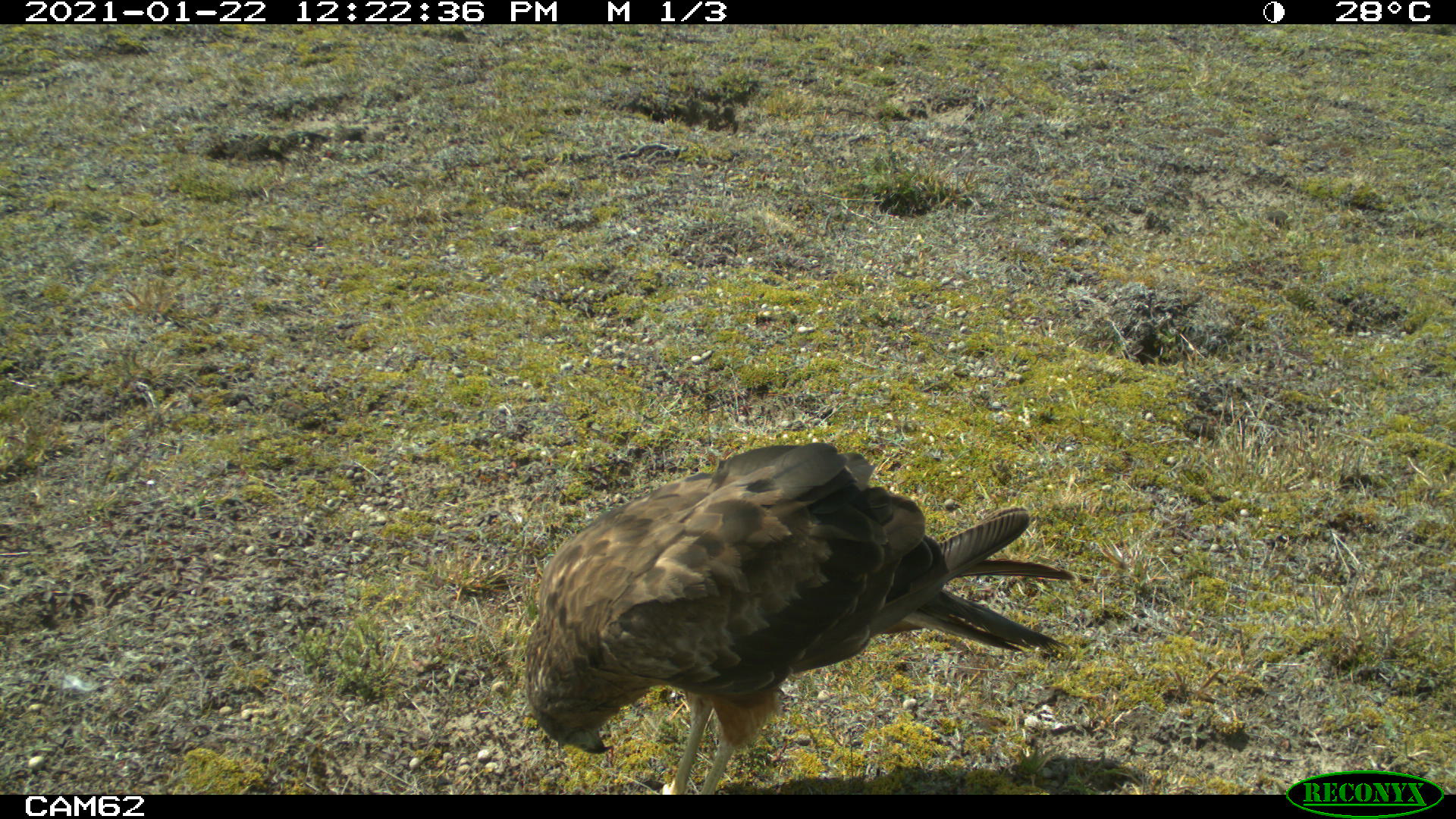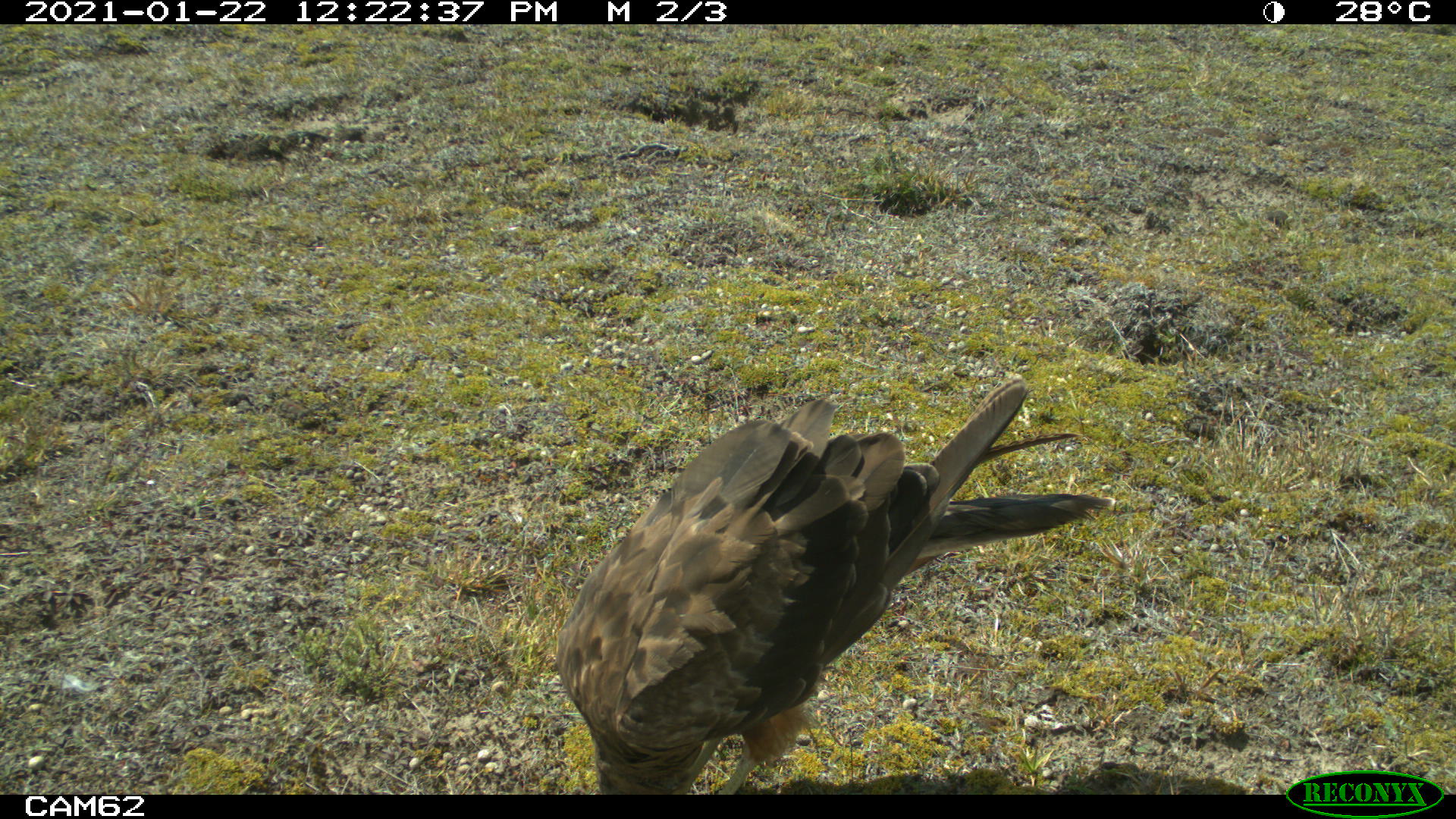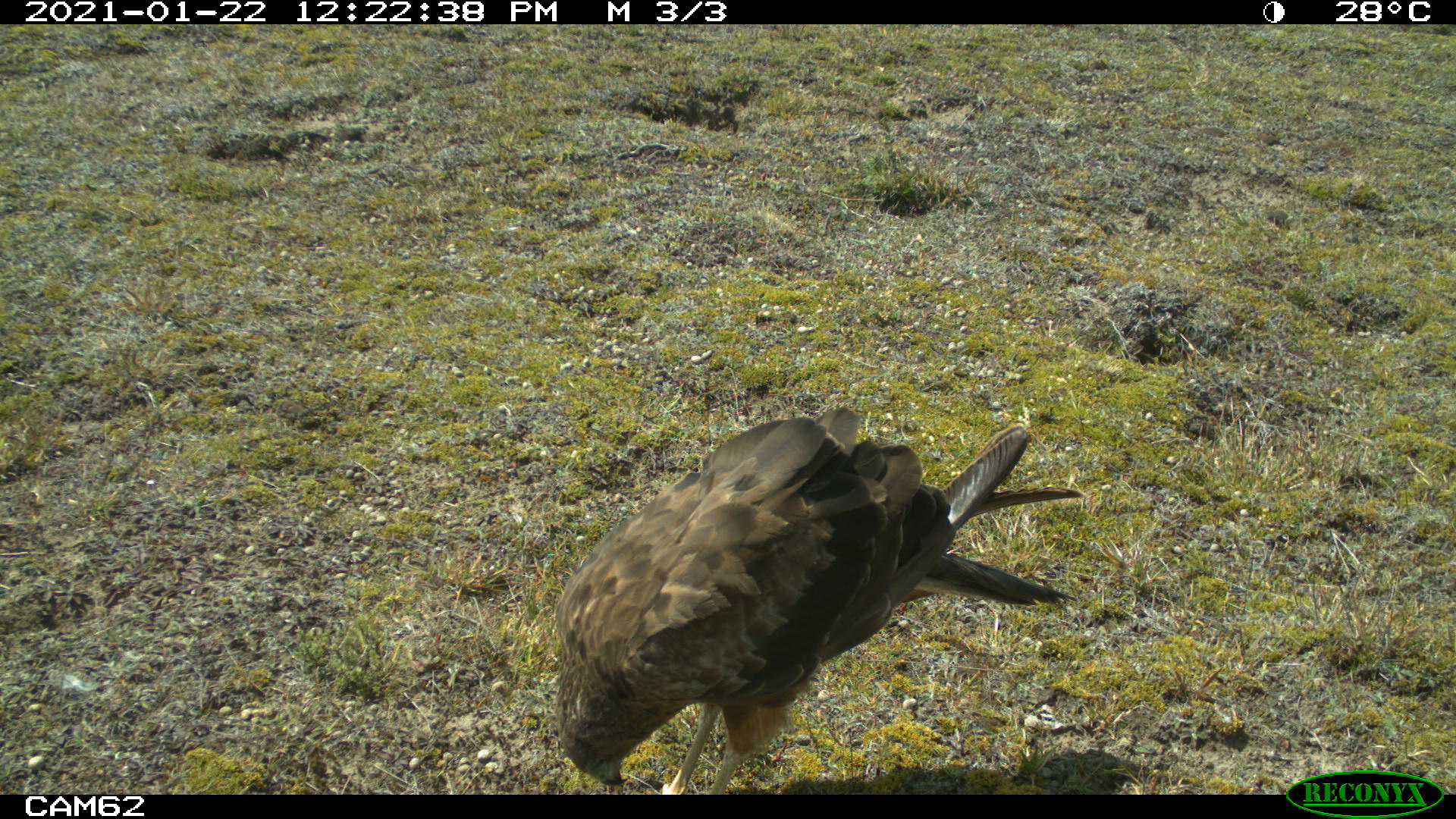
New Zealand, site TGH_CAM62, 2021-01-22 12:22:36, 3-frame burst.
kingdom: Animalia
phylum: Chordata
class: Aves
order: Accipitriformes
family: Accipitridae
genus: Circus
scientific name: Circus approximans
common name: swamp harrier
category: harrier